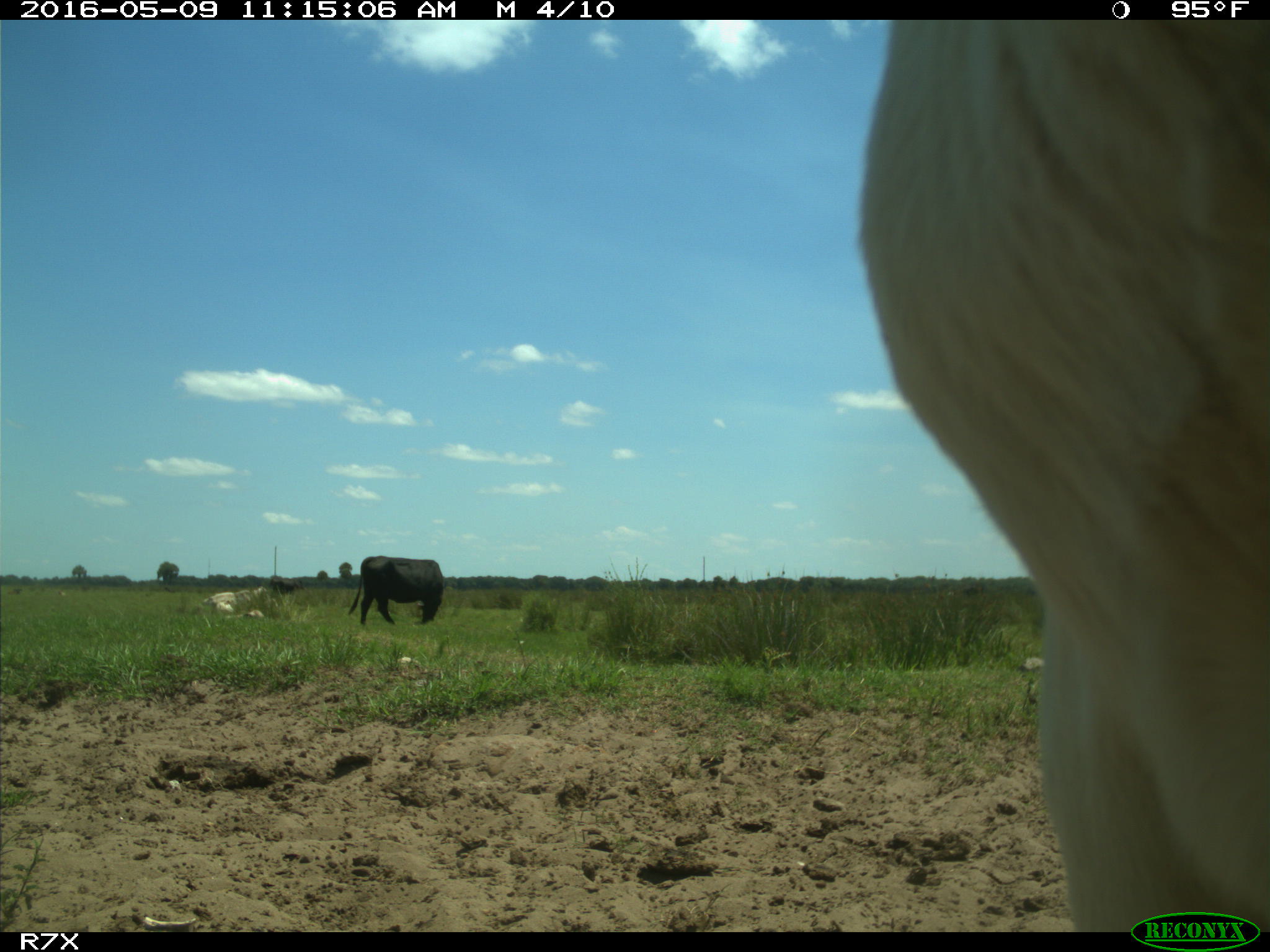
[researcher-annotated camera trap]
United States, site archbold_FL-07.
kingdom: Animalia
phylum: Chordata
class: Mammalia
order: Artiodactyla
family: Bovidae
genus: Bos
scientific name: Bos taurus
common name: domestic cow